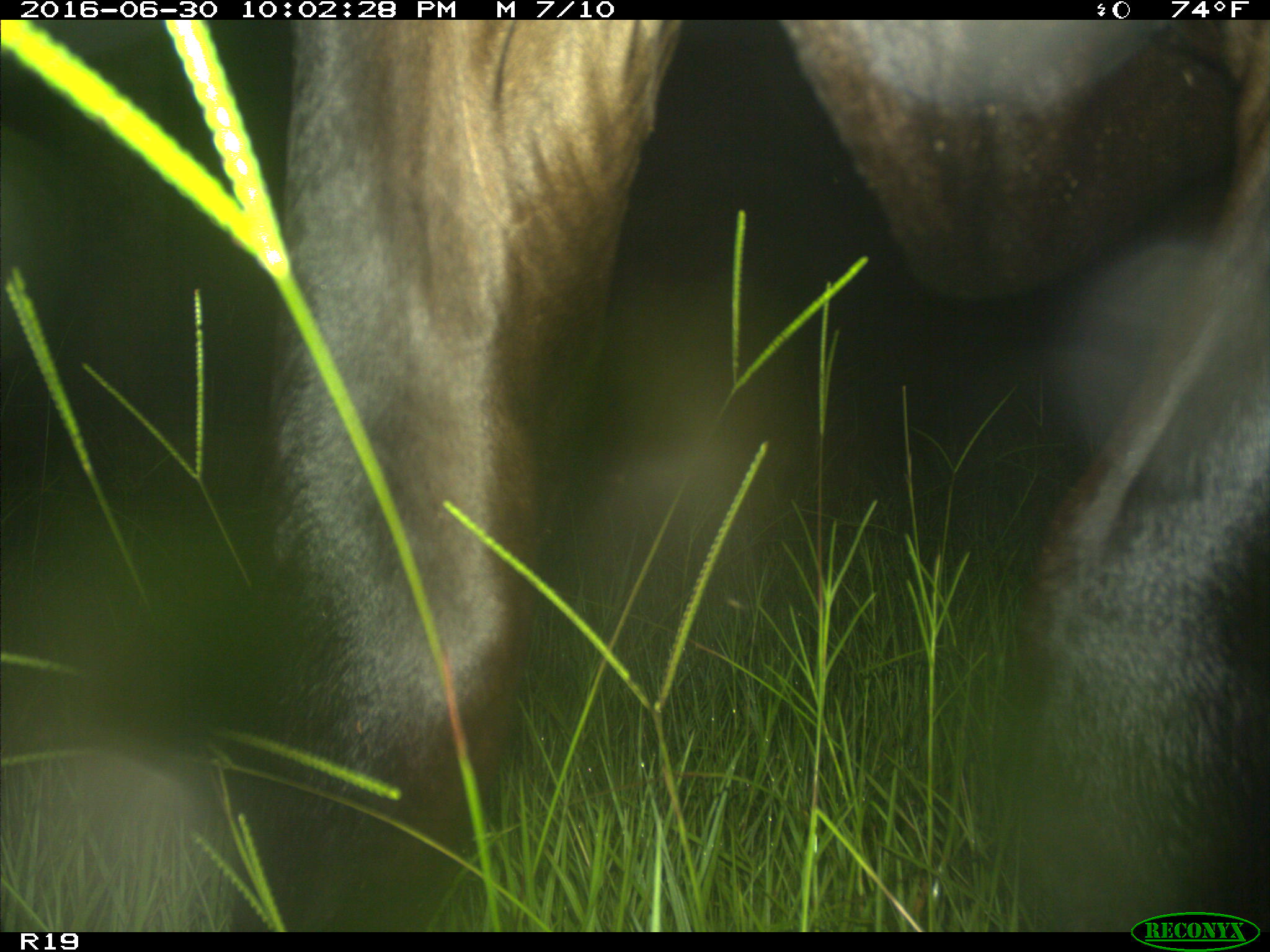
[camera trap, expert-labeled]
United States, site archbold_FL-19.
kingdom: Animalia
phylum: Chordata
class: Mammalia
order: Artiodactyla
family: Bovidae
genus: Bos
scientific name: Bos taurus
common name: domestic cow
Bos taurus (domestic cow).